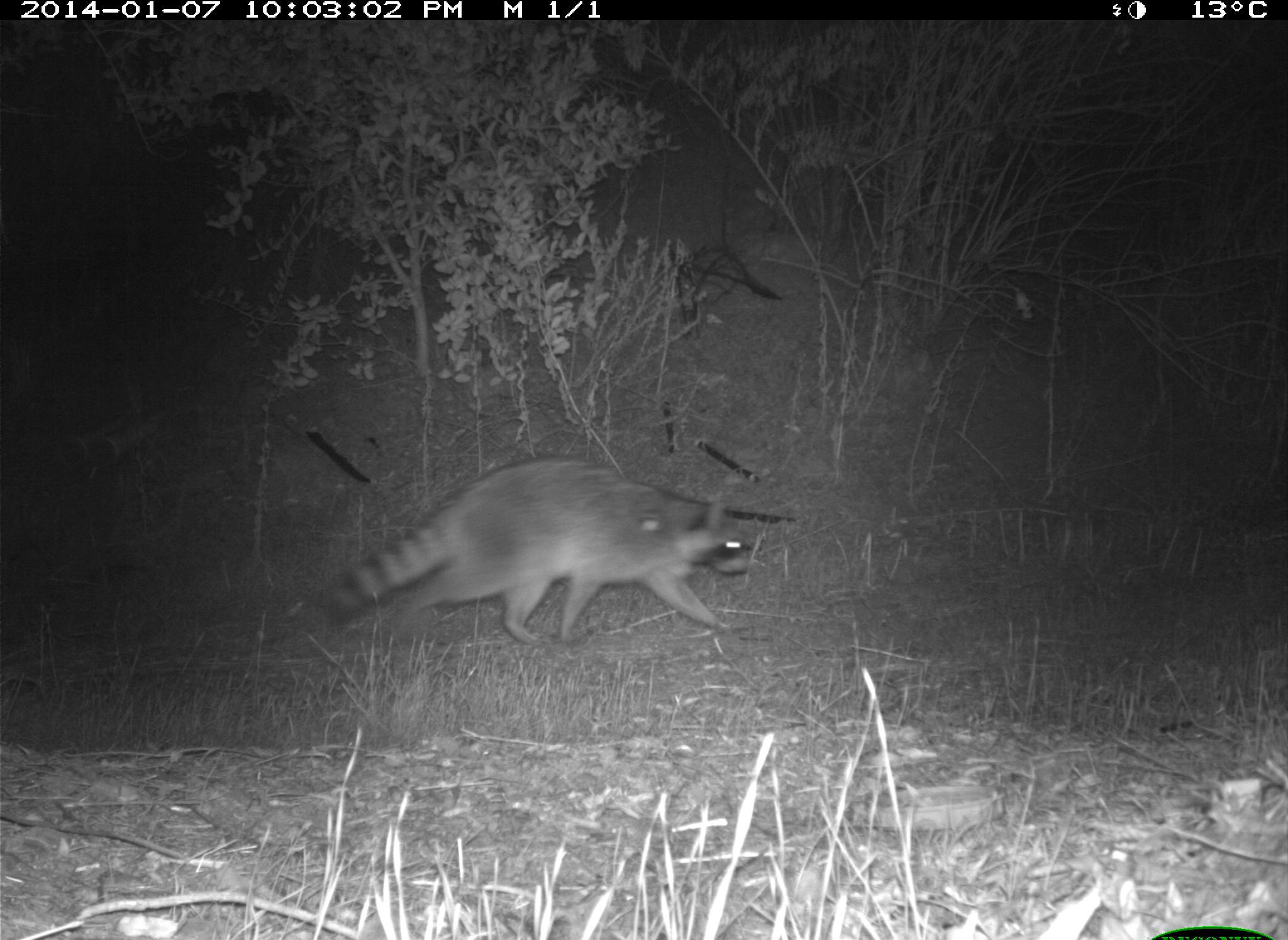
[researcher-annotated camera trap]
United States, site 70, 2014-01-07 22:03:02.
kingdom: Animalia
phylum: Chordata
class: Mammalia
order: Carnivora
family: Procyonidae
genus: Procyon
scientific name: Procyon lotor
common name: raccoon